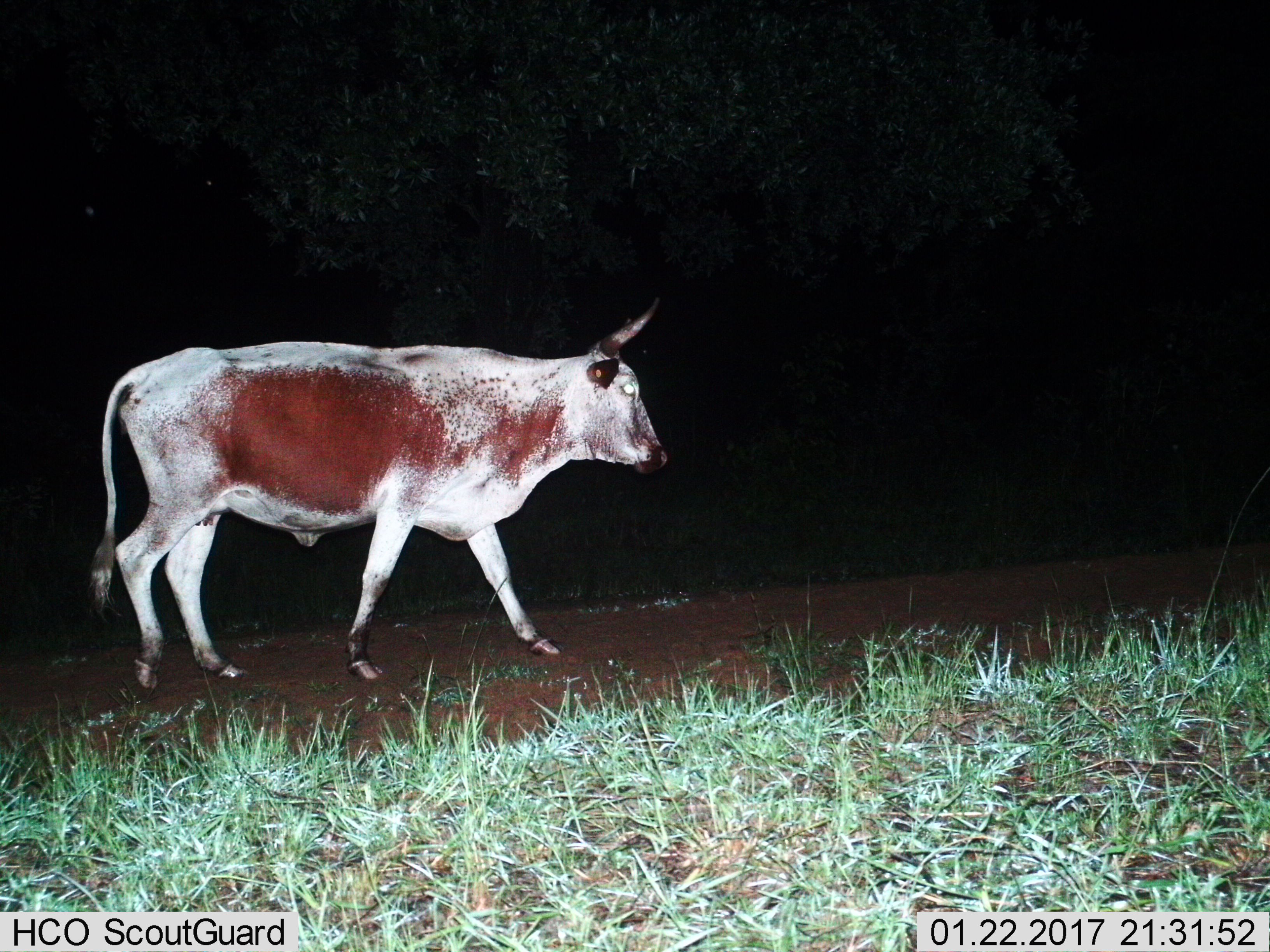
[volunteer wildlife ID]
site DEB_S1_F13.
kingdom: Animalia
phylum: Chordata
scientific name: Vertebrata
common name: domestic animal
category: domesticanimal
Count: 1.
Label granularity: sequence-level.